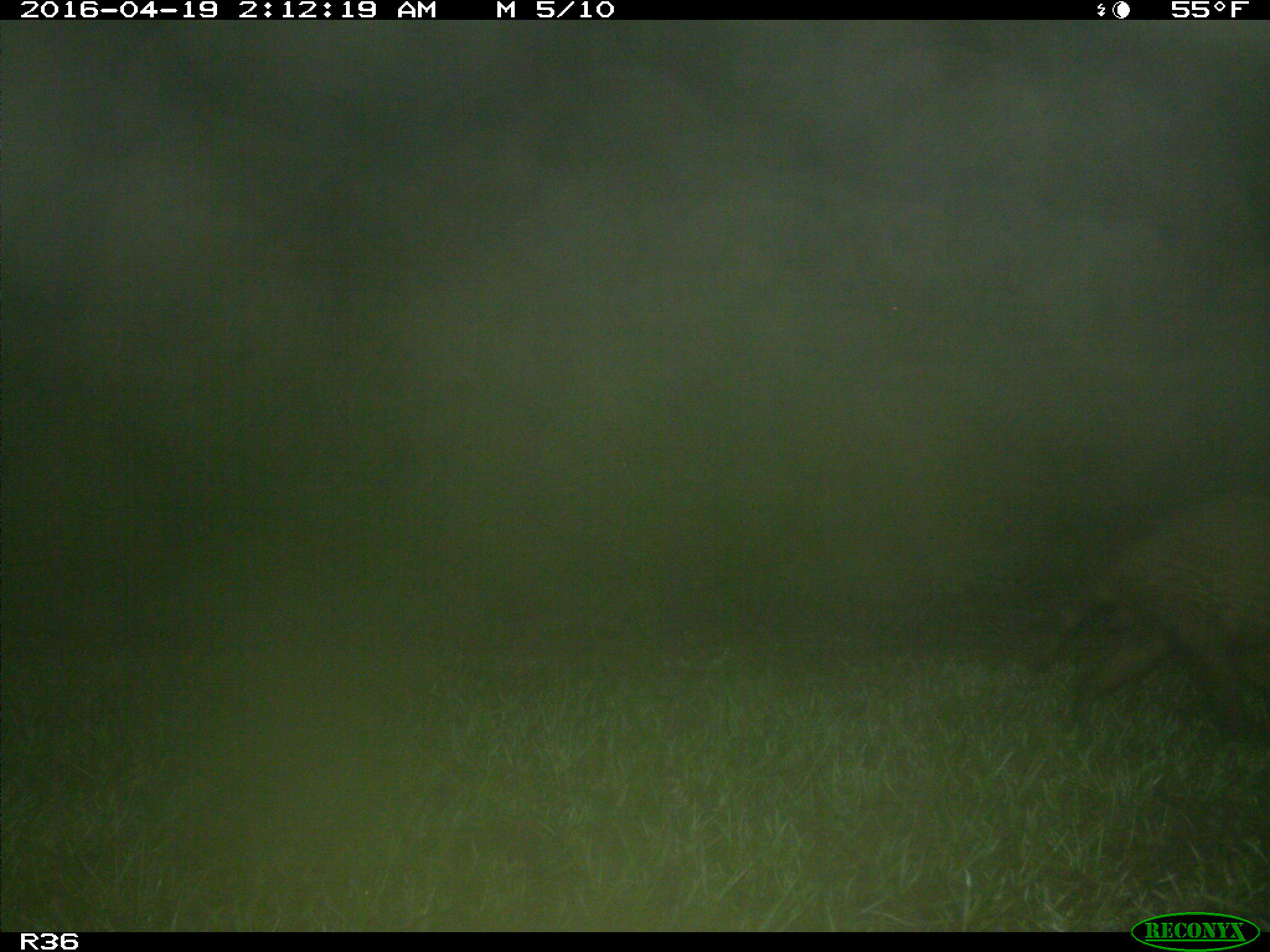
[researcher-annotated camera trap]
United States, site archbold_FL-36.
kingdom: Animalia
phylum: Chordata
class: Mammalia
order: Carnivora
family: Procyonidae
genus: Procyon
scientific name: Procyon lotor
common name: common raccoon